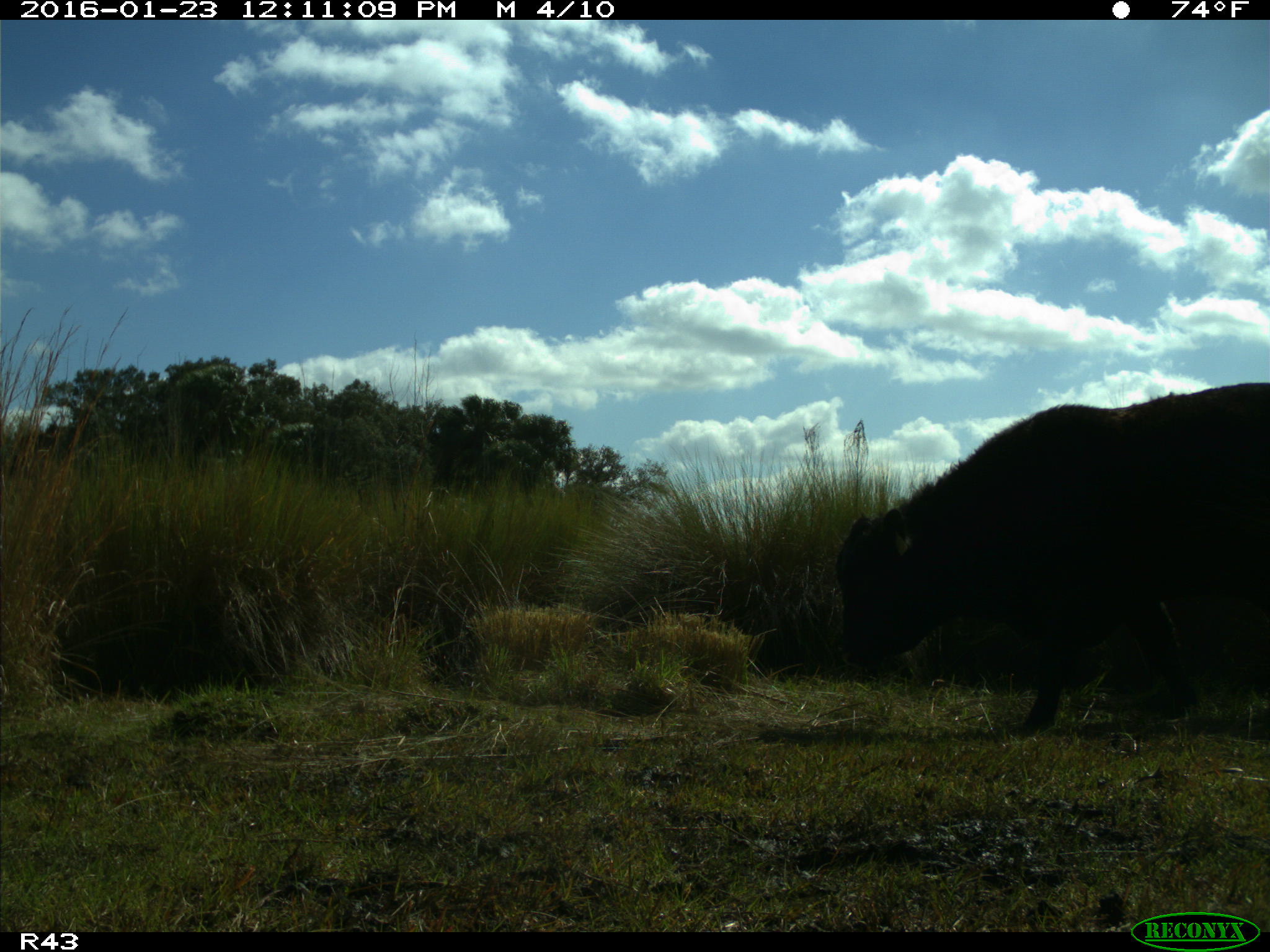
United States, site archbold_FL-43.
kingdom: Animalia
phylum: Chordata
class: Mammalia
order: Artiodactyla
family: Bovidae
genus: Bos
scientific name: Bos taurus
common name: domestic cow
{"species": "Bos taurus (domestic cow)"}